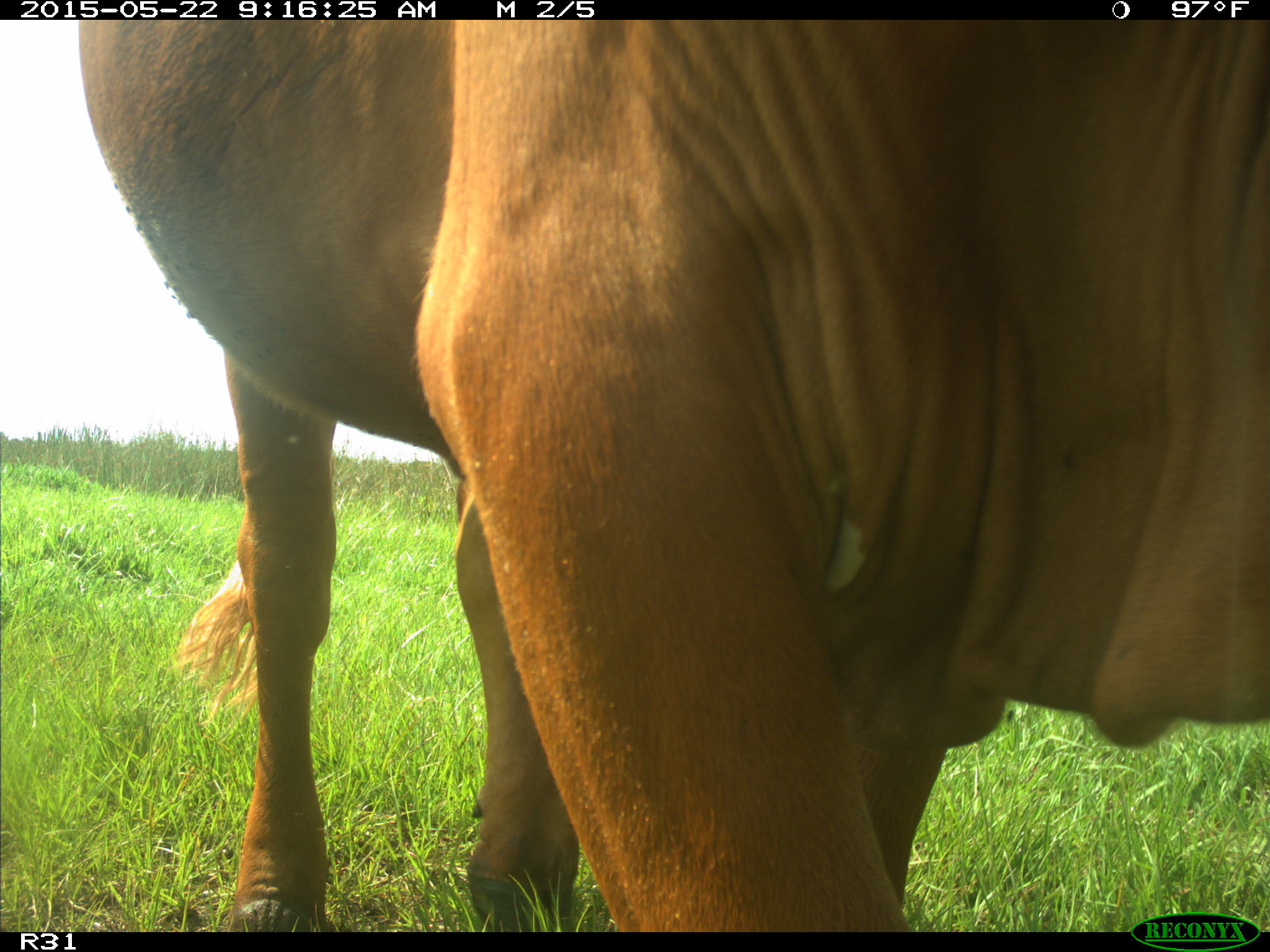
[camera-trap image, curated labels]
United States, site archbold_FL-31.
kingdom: Animalia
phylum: Chordata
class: Mammalia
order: Artiodactyla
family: Bovidae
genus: Bos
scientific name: Bos taurus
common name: domestic cow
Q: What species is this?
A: Bos taurus (domestic cow).